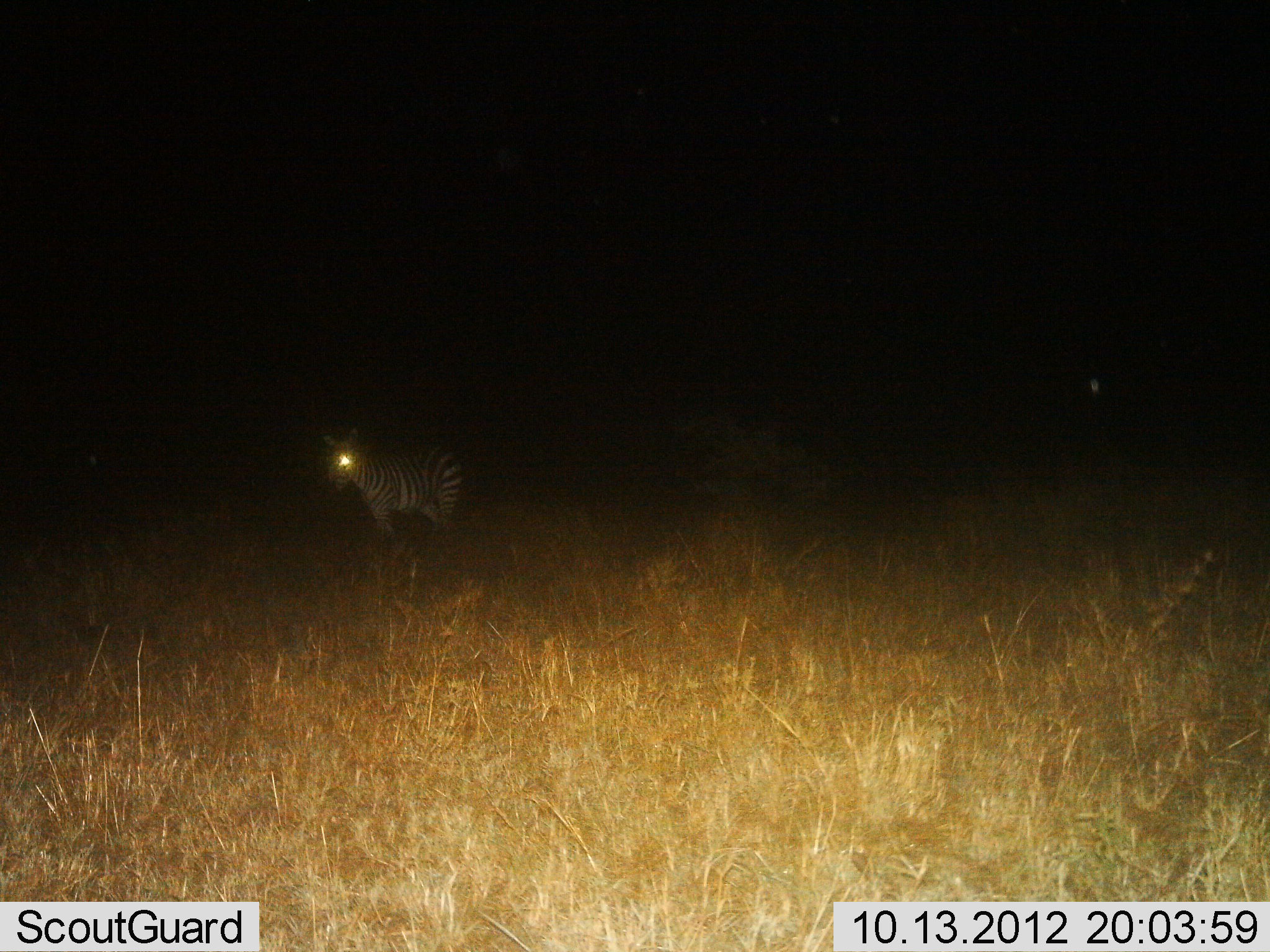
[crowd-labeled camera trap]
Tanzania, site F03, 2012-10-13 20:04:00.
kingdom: Animalia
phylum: Chordata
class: Mammalia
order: Perissodactyla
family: Equidae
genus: Equus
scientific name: Equus quagga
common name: plains zebra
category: zebra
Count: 1.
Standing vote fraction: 90%.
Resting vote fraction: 0%.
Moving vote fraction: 10%.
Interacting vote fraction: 0%.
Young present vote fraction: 0%.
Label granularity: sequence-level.